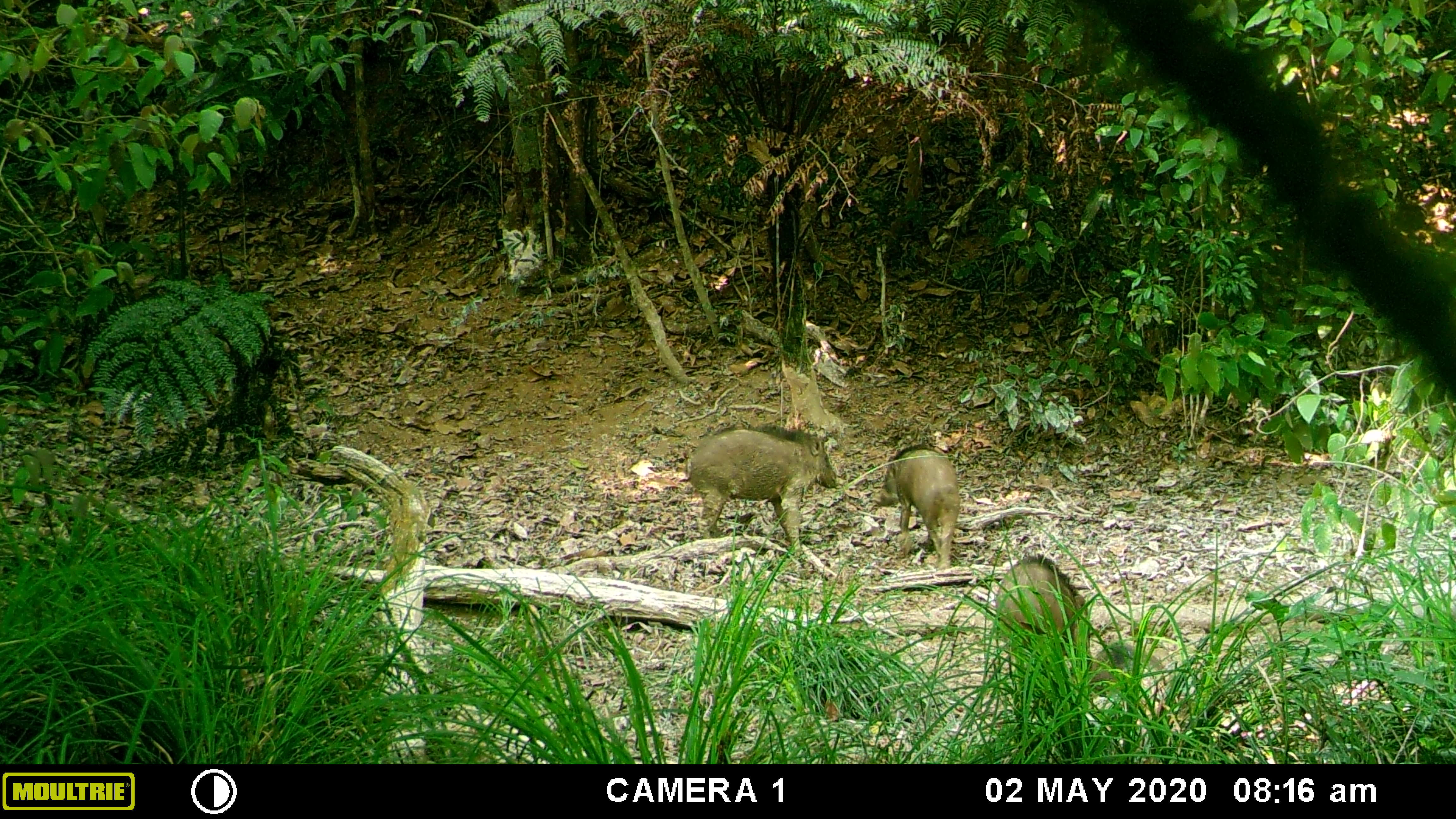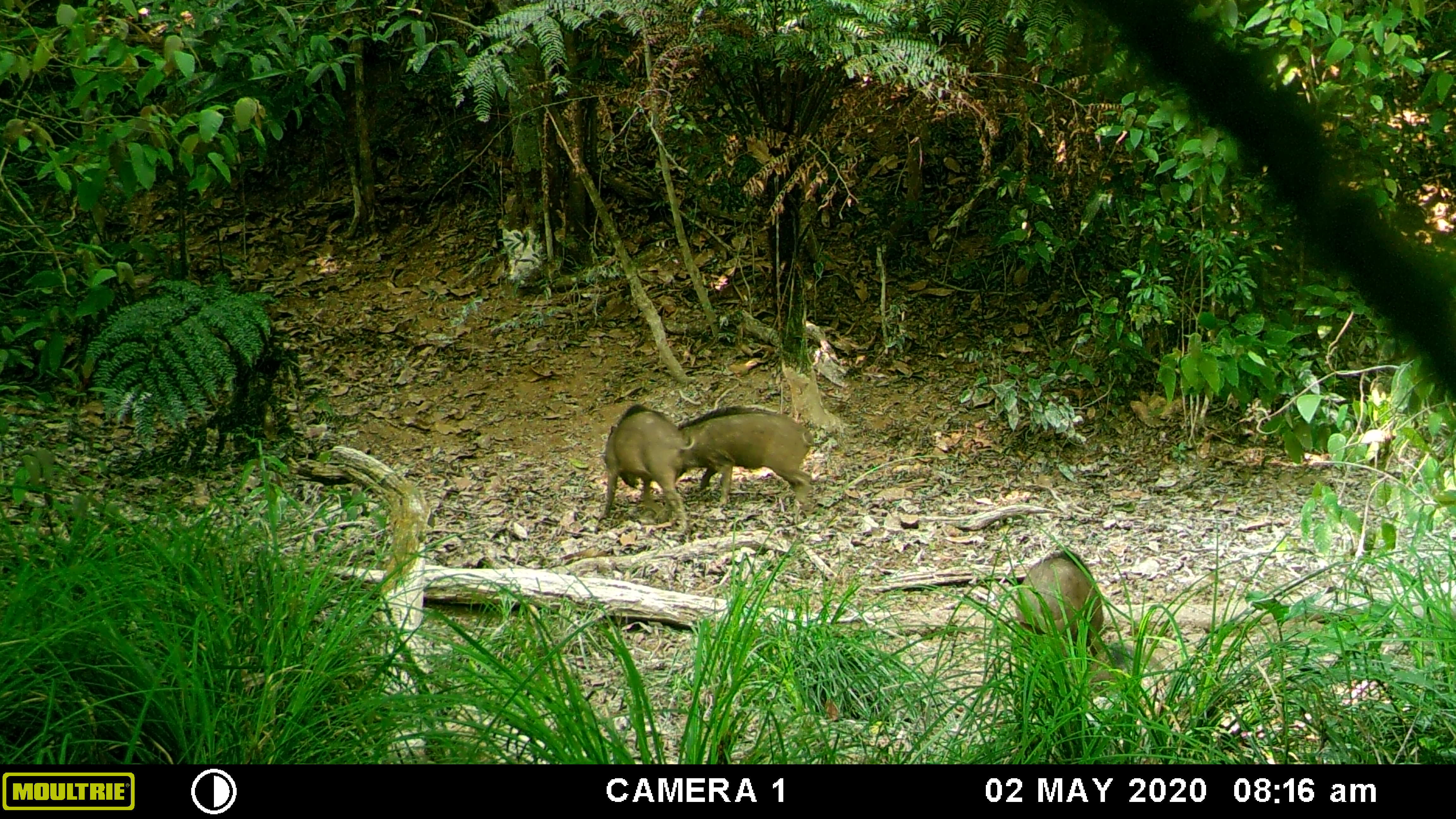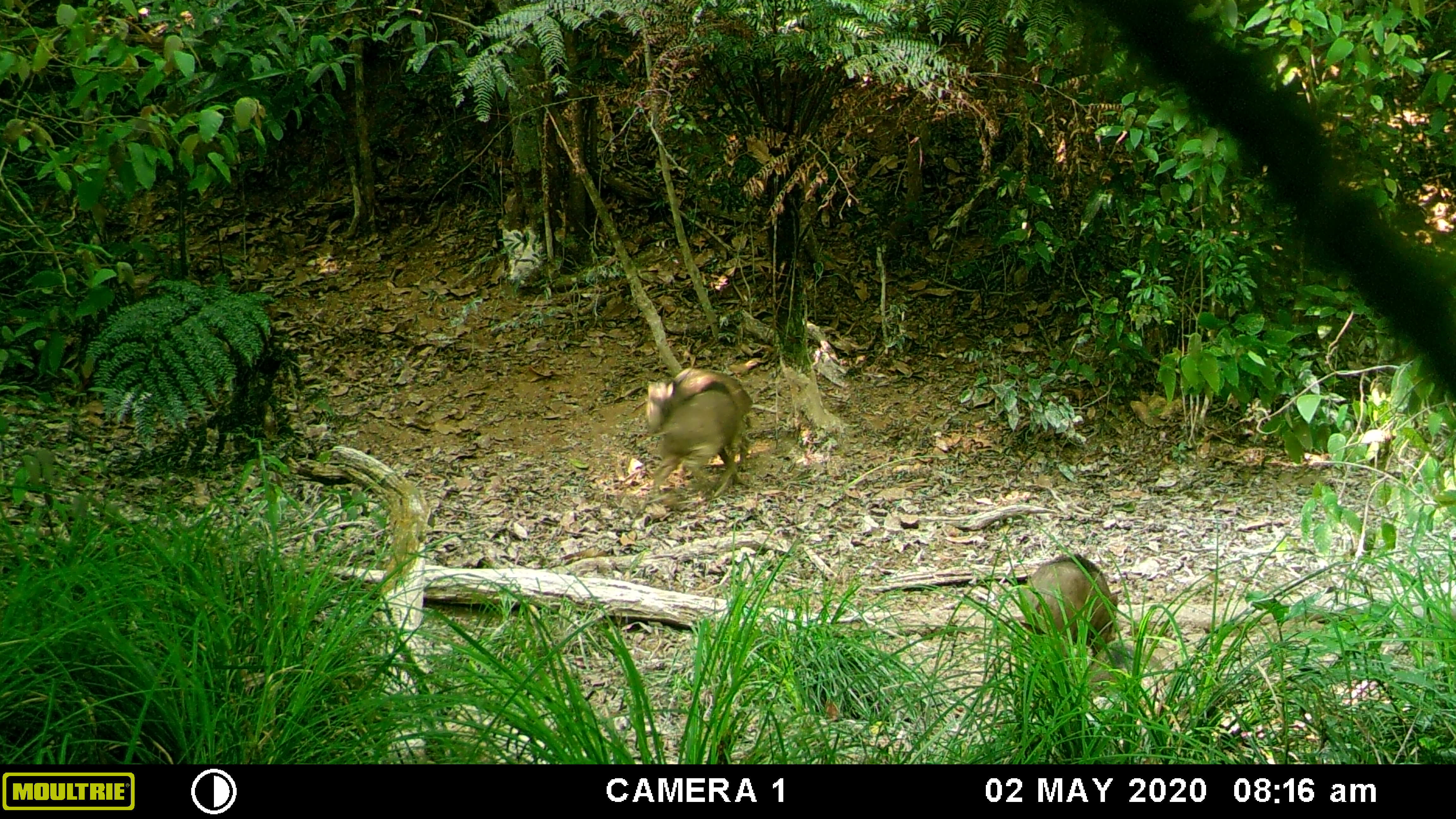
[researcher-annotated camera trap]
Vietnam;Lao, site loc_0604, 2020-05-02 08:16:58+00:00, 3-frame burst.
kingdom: Animalia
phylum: Chordata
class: Mammalia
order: Artiodactyla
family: Suidae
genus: Sus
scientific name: Sus scrofa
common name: eurasian wild pig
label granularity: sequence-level